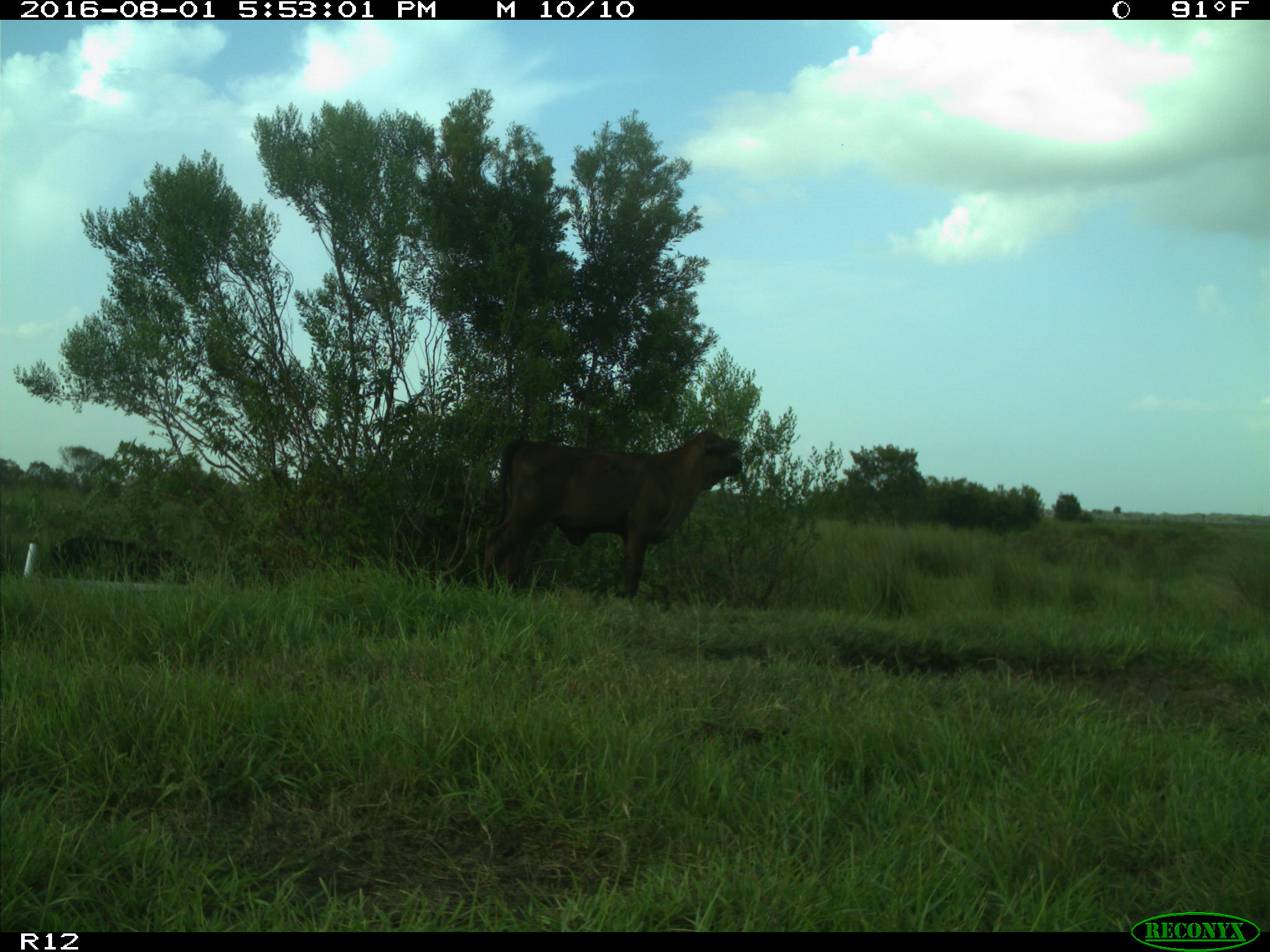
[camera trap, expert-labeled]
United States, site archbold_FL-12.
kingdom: Animalia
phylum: Chordata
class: Mammalia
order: Artiodactyla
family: Bovidae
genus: Bos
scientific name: Bos taurus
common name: domestic cow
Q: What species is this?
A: Bos taurus (domestic cow).